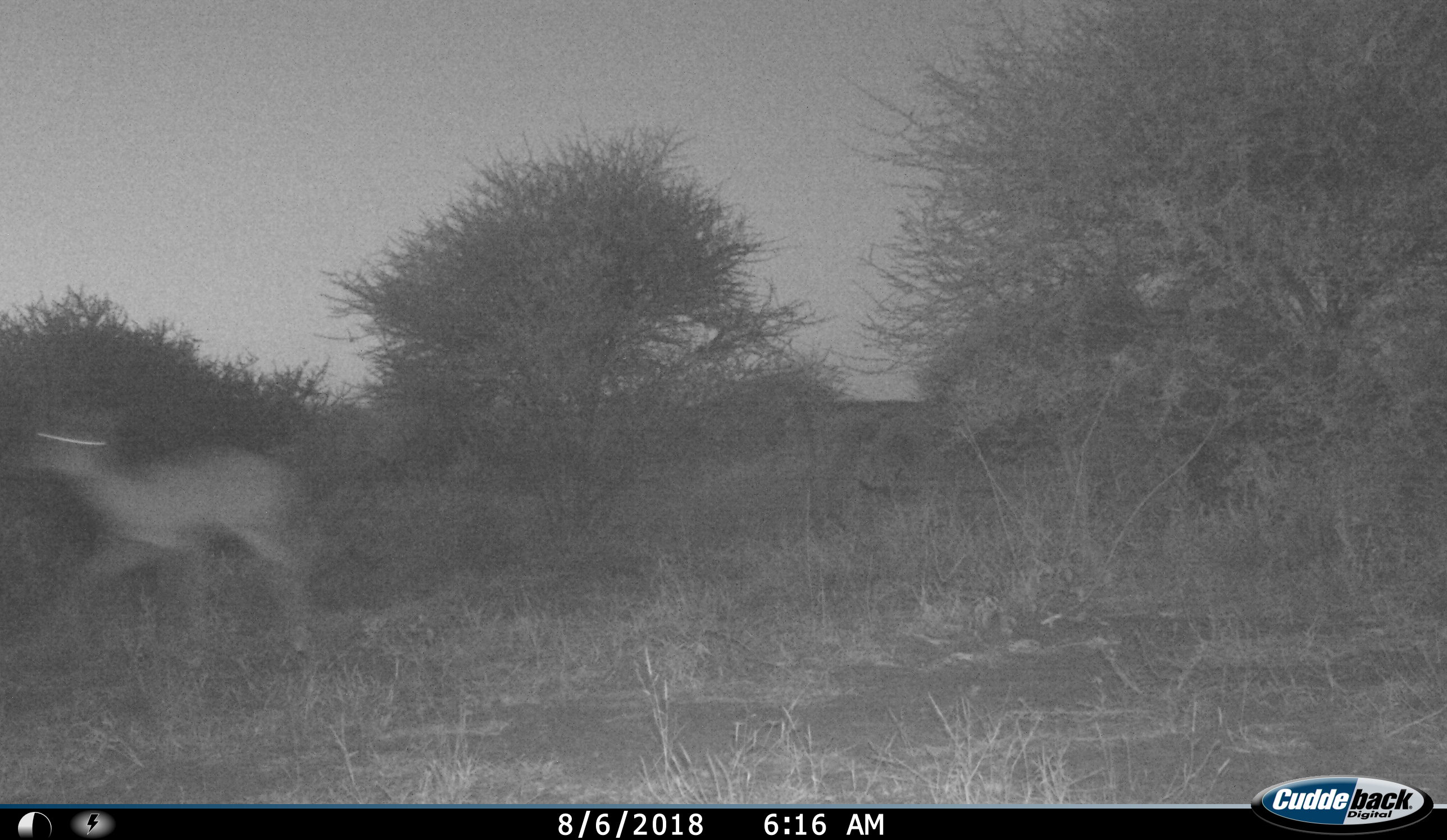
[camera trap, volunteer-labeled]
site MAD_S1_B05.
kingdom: Animalia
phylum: Chordata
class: Mammalia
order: Artiodactyla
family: Bovidae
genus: Aepyceros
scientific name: Aepyceros melampus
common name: impala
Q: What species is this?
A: Impala (Aepyceros melampus).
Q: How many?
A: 1.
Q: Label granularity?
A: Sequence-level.